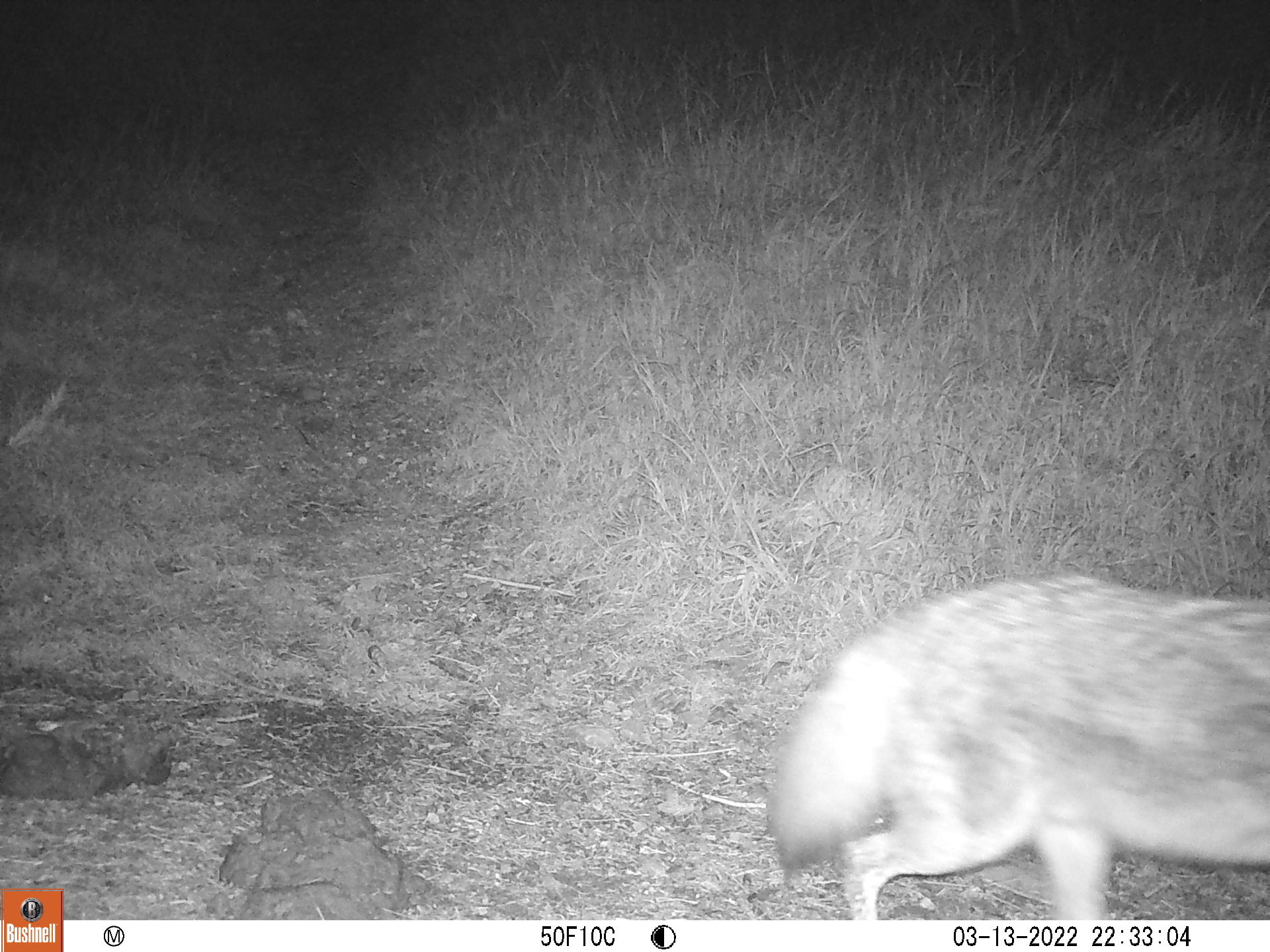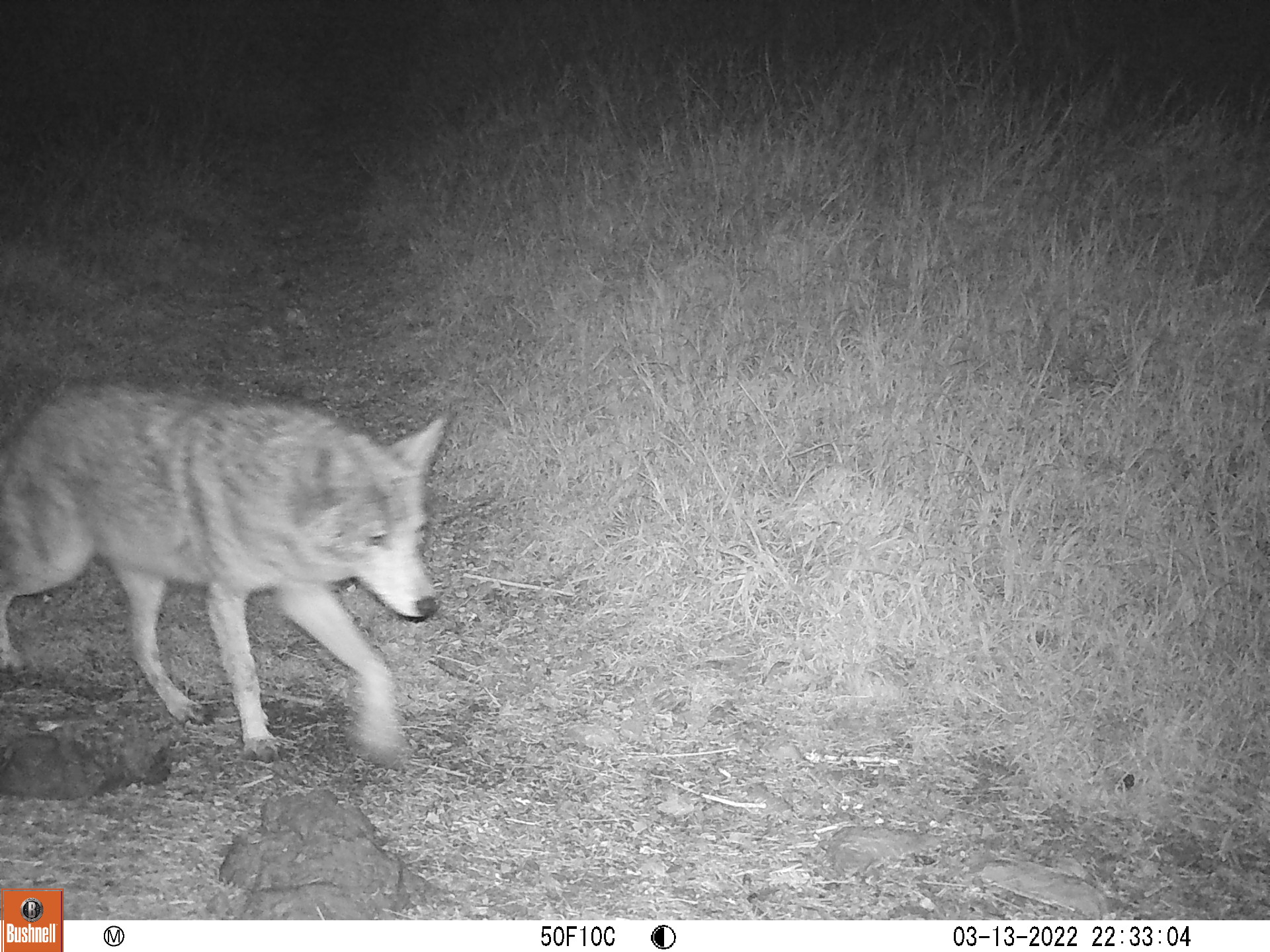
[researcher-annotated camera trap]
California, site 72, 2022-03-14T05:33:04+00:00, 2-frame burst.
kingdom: Animalia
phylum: Chordata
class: Mammalia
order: Carnivora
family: Canidae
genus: Canis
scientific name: Canis latrans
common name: coyote